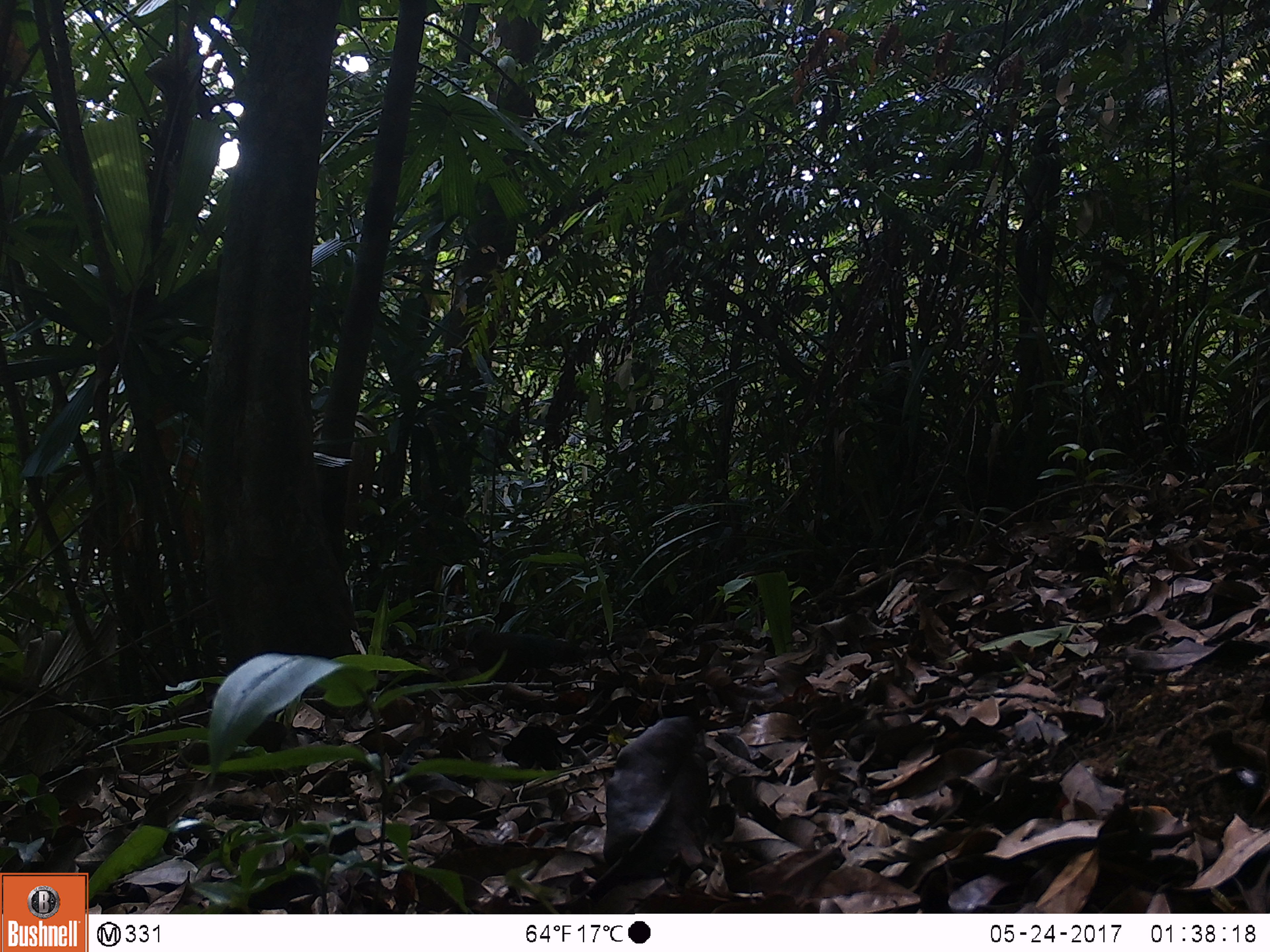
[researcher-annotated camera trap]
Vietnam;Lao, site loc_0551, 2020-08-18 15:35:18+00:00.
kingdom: Animalia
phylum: Chordata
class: Aves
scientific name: Aves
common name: bird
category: unidentified bird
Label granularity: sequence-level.